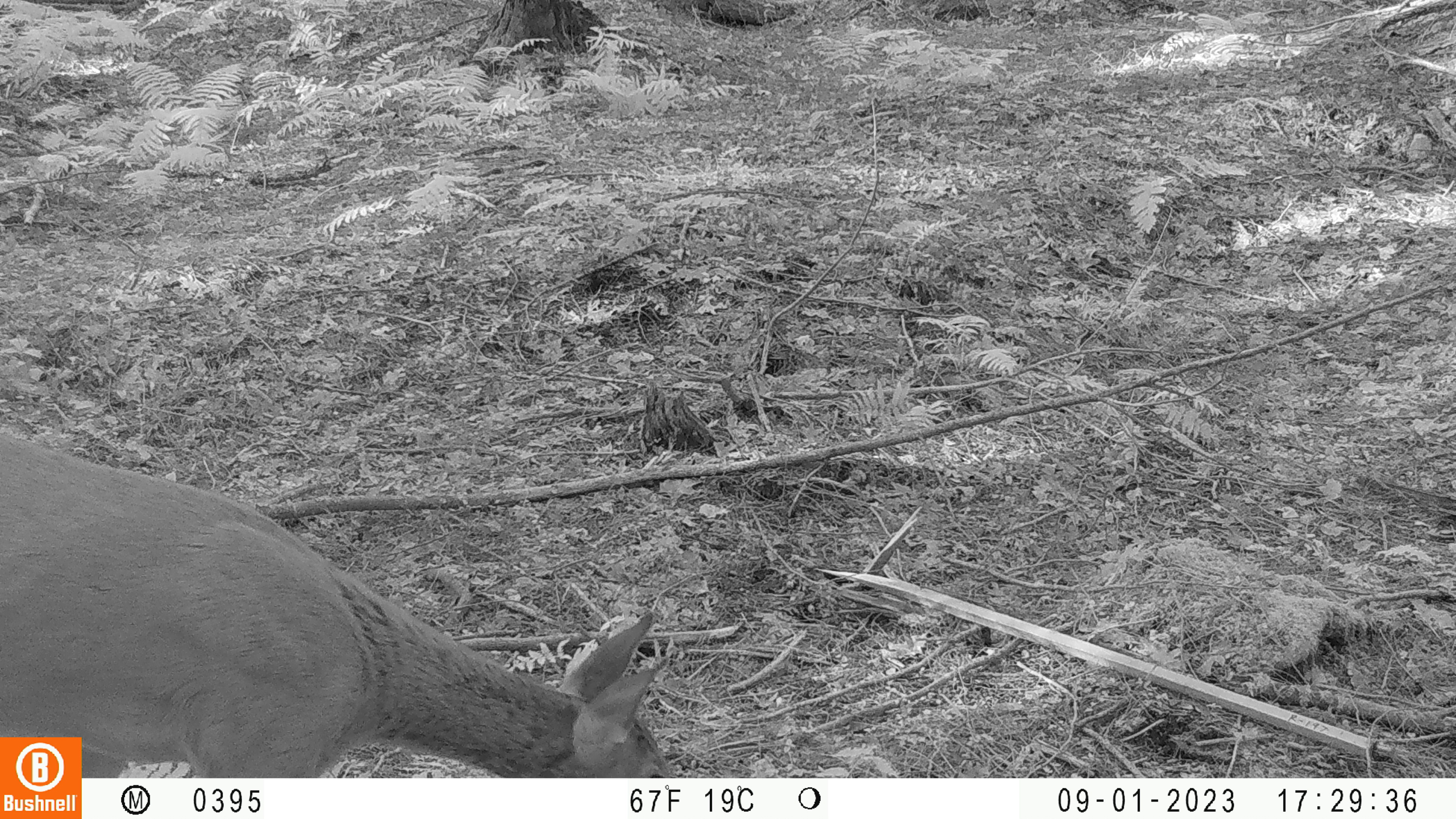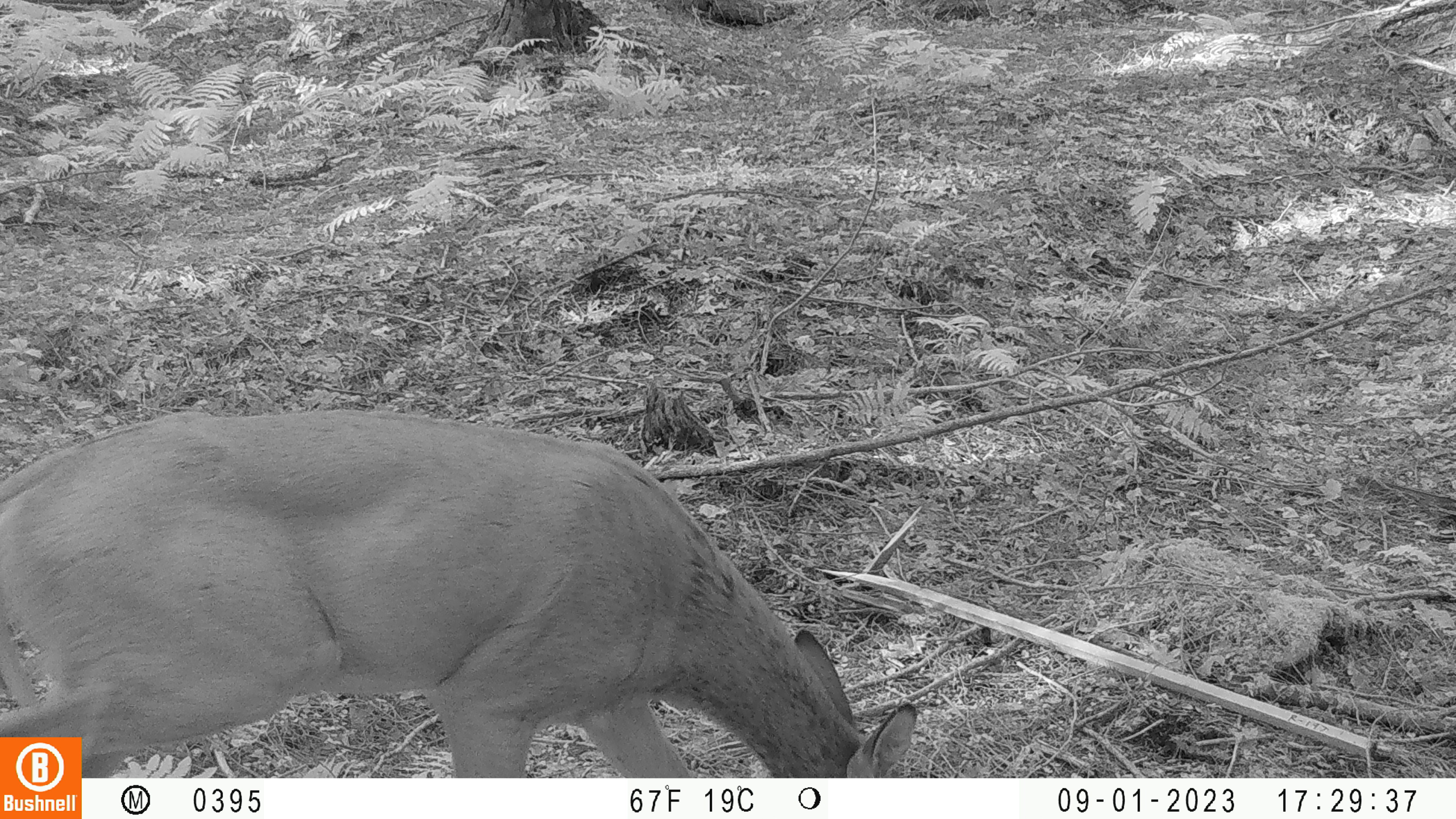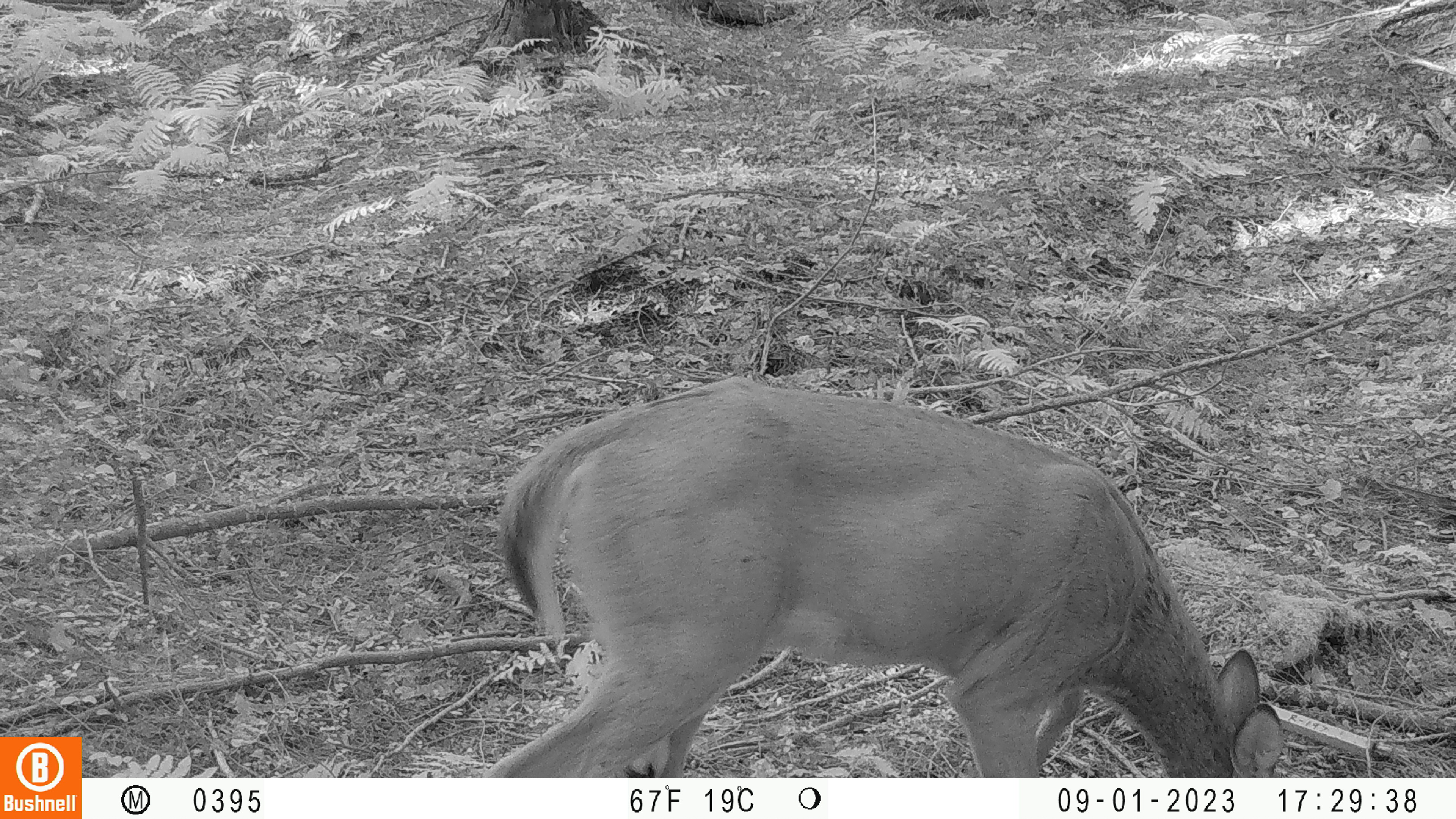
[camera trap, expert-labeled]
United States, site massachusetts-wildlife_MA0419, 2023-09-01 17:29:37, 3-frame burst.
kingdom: Animalia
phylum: Chordata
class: Mammalia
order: Artiodactyla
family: Cervidae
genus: Odocoileus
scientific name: Odocoileus virginianus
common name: white-tailed deer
White-tailed deer (Odocoileus virginianus).